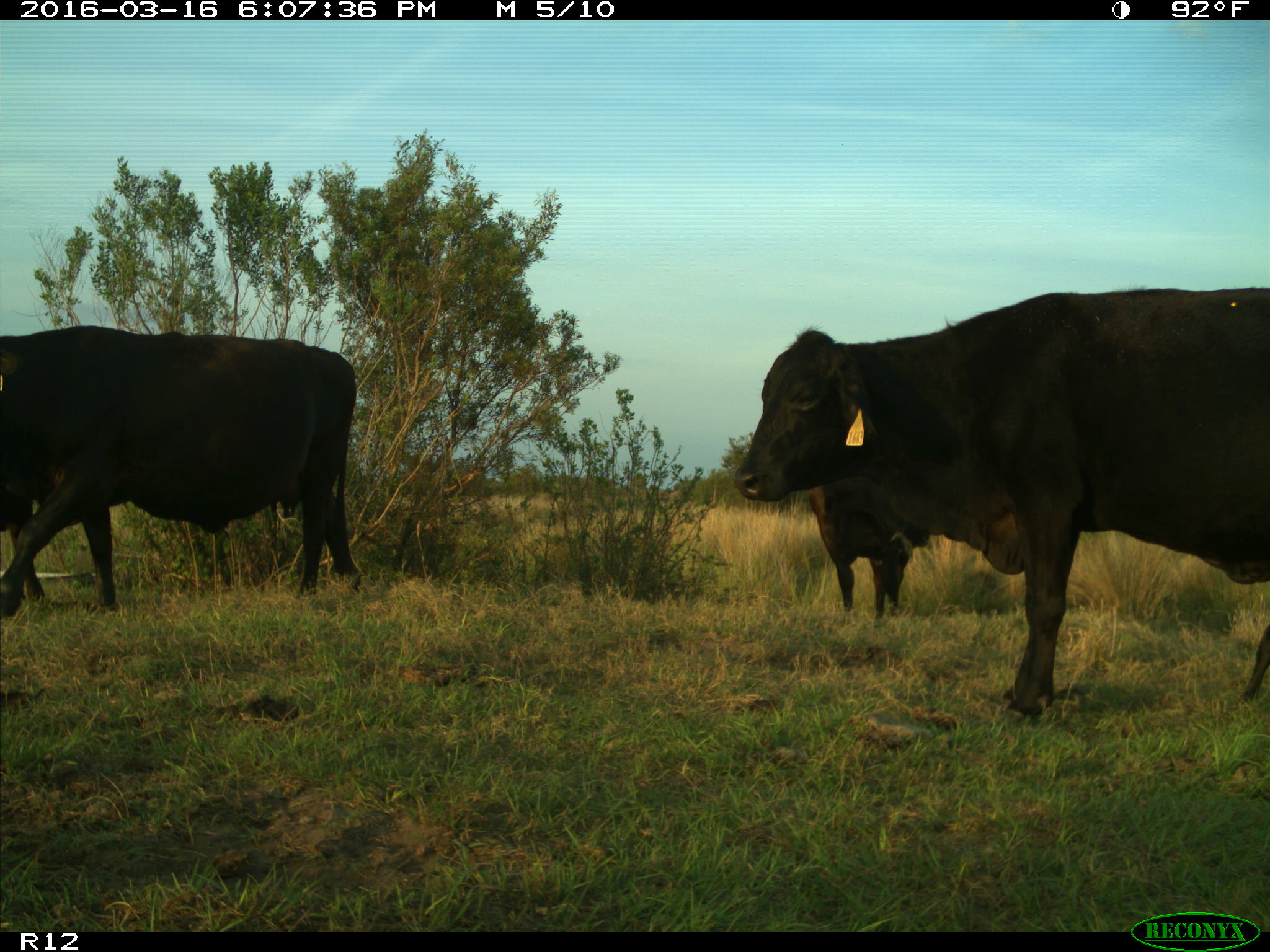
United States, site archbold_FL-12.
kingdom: Animalia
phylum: Chordata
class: Mammalia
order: Artiodactyla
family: Bovidae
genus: Bos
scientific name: Bos taurus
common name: domestic cow